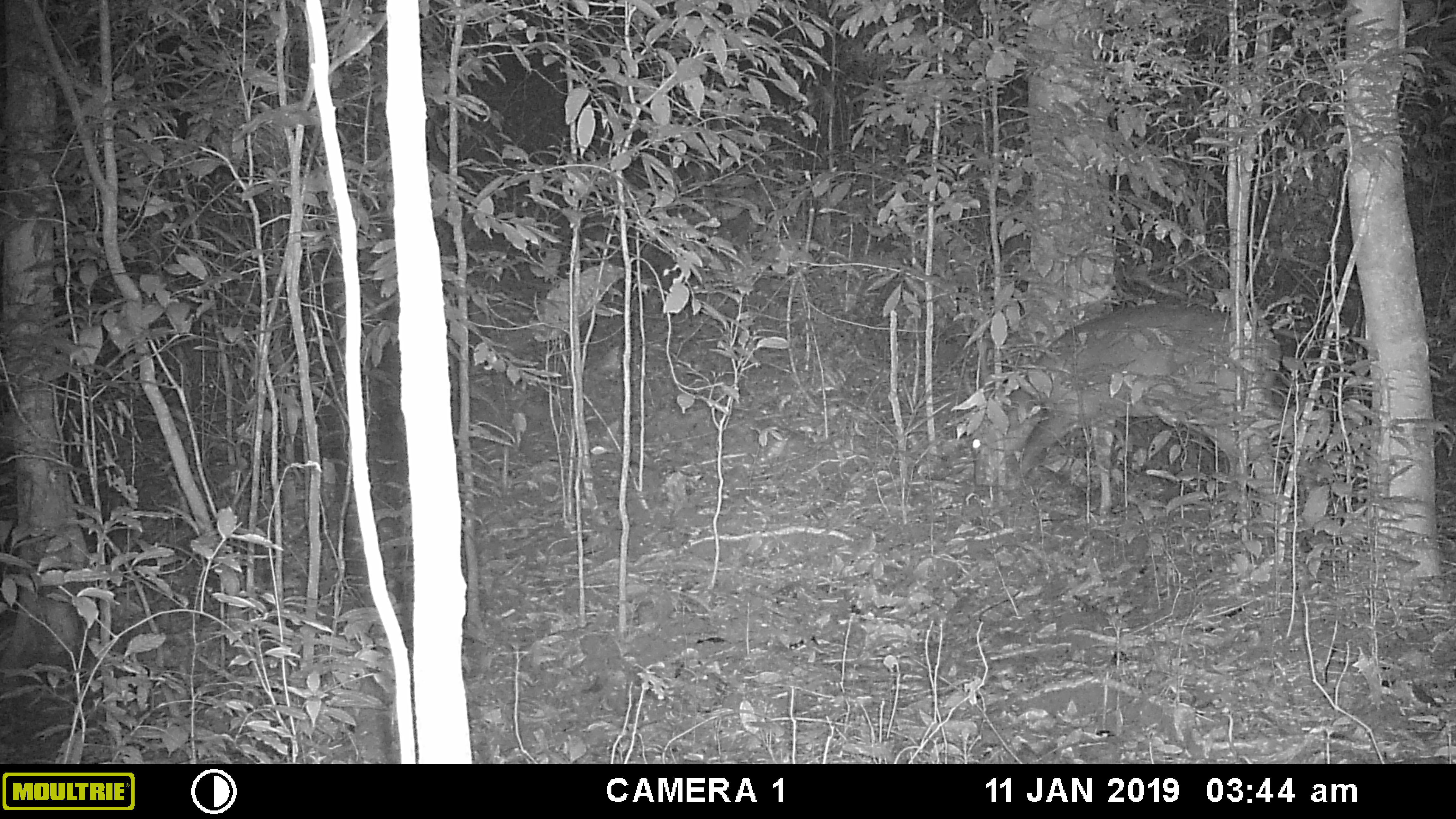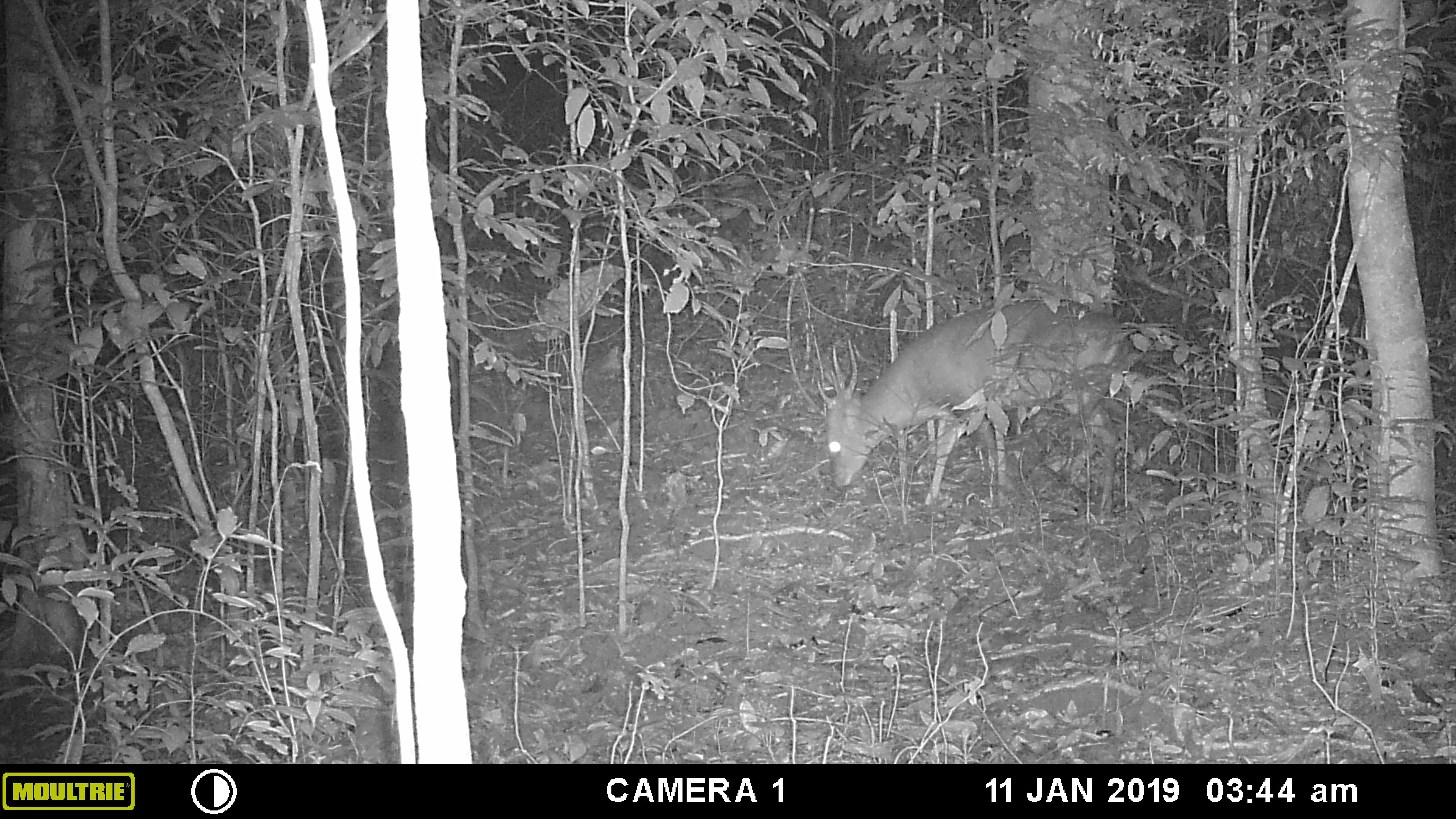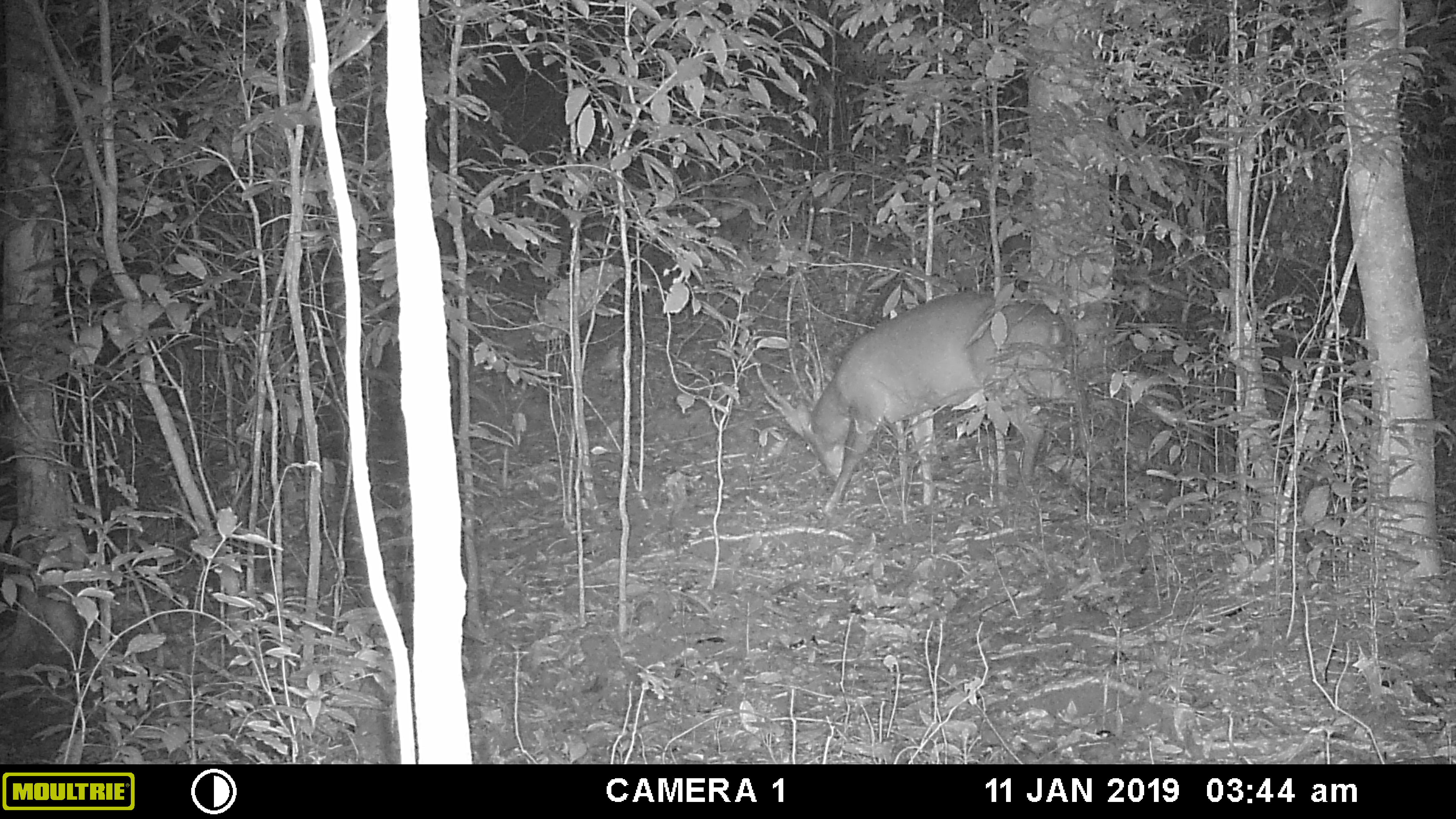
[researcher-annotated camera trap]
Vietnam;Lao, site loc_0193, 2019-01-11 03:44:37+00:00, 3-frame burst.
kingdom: Animalia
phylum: Chordata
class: Mammalia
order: Artiodactyla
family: Cervidae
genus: Muntiacus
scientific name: Muntiacus vuquangensis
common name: large-antlered muntjac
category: large antlered muntjac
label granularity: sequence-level